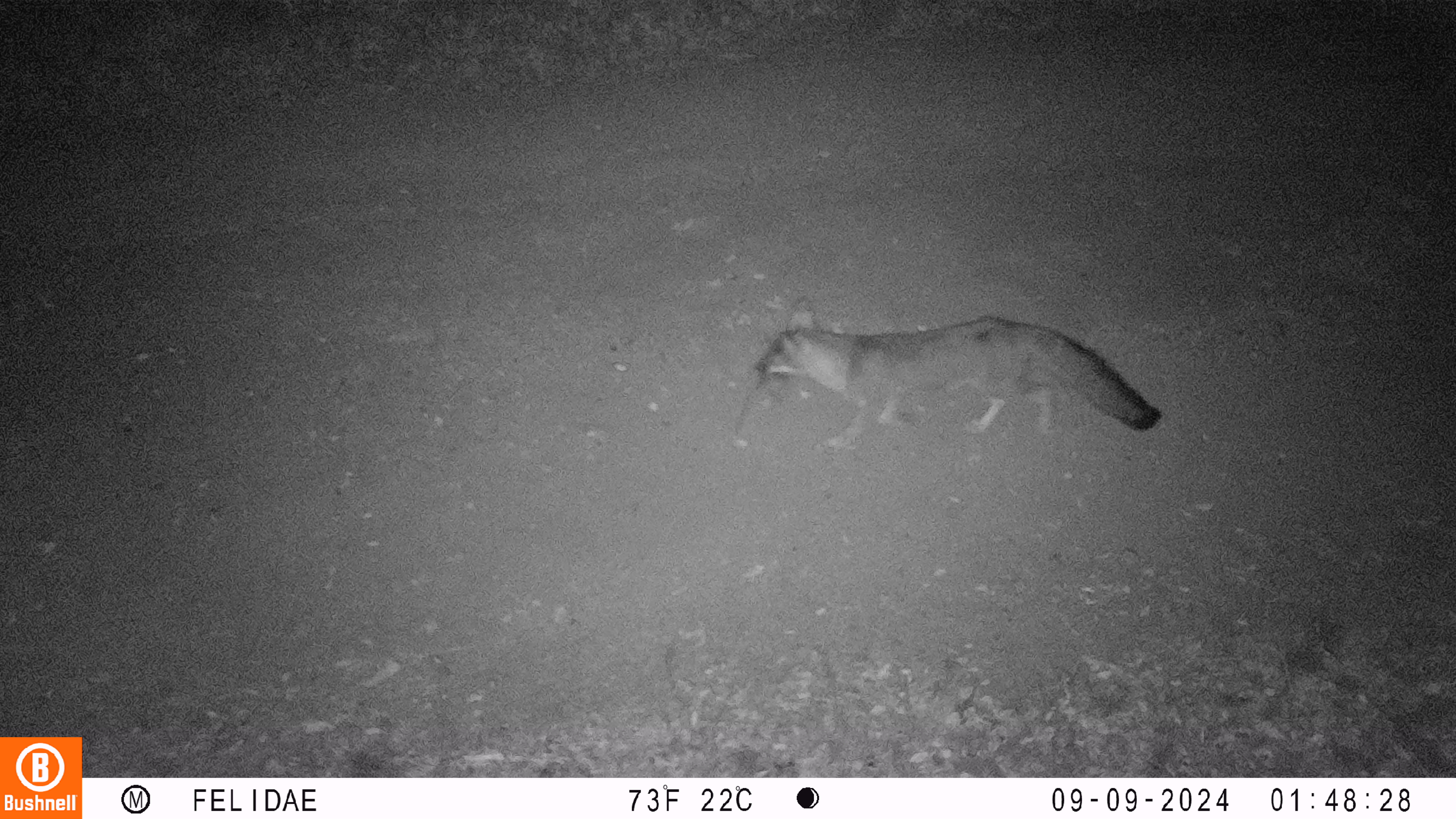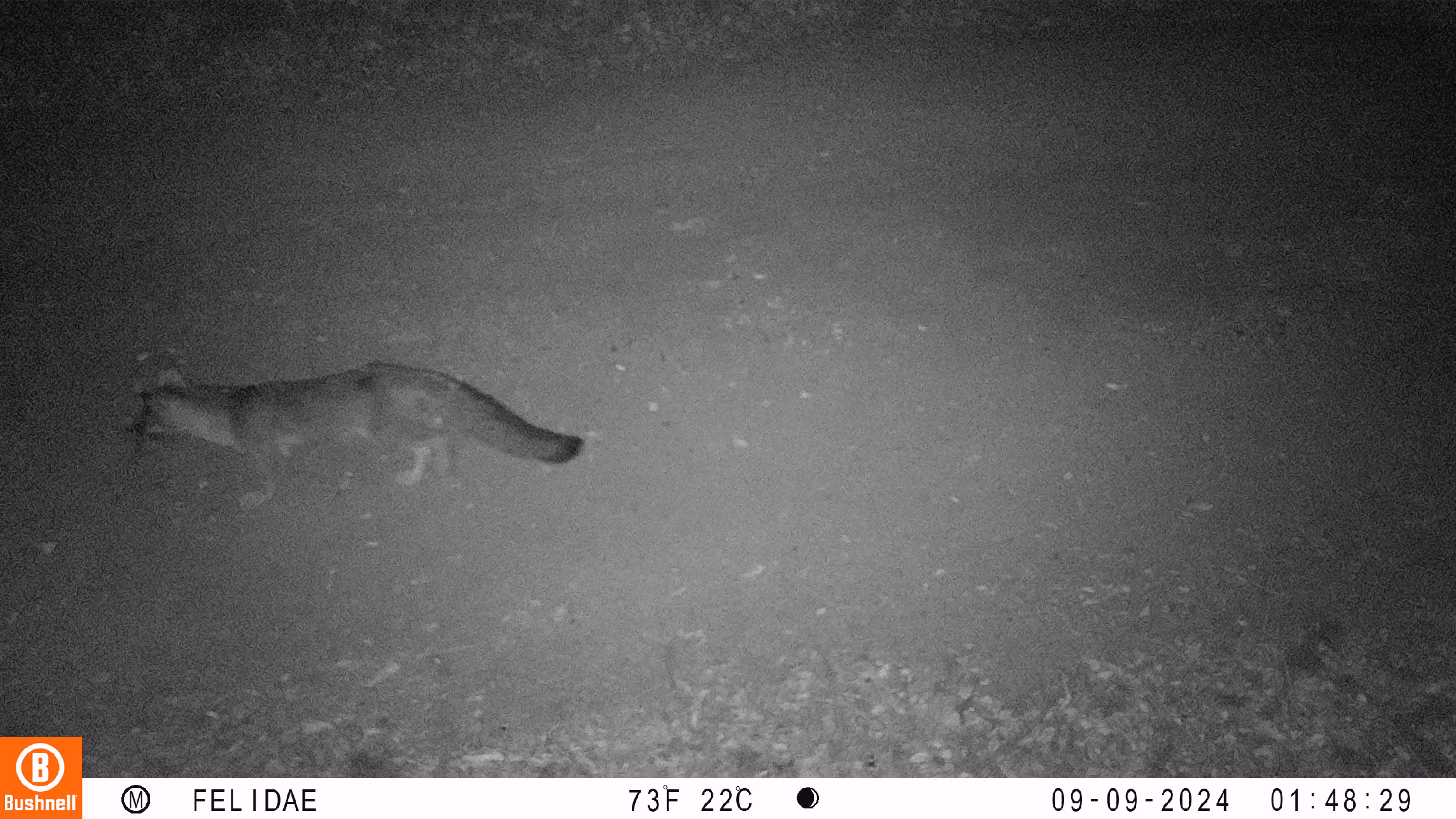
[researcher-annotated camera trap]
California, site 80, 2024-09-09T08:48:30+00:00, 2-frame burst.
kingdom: Animalia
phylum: Chordata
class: Mammalia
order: Carnivora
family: Canidae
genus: Urocyon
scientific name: Urocyon cinereoargenteus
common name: gray fox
Gray fox (Urocyon cinereoargenteus).